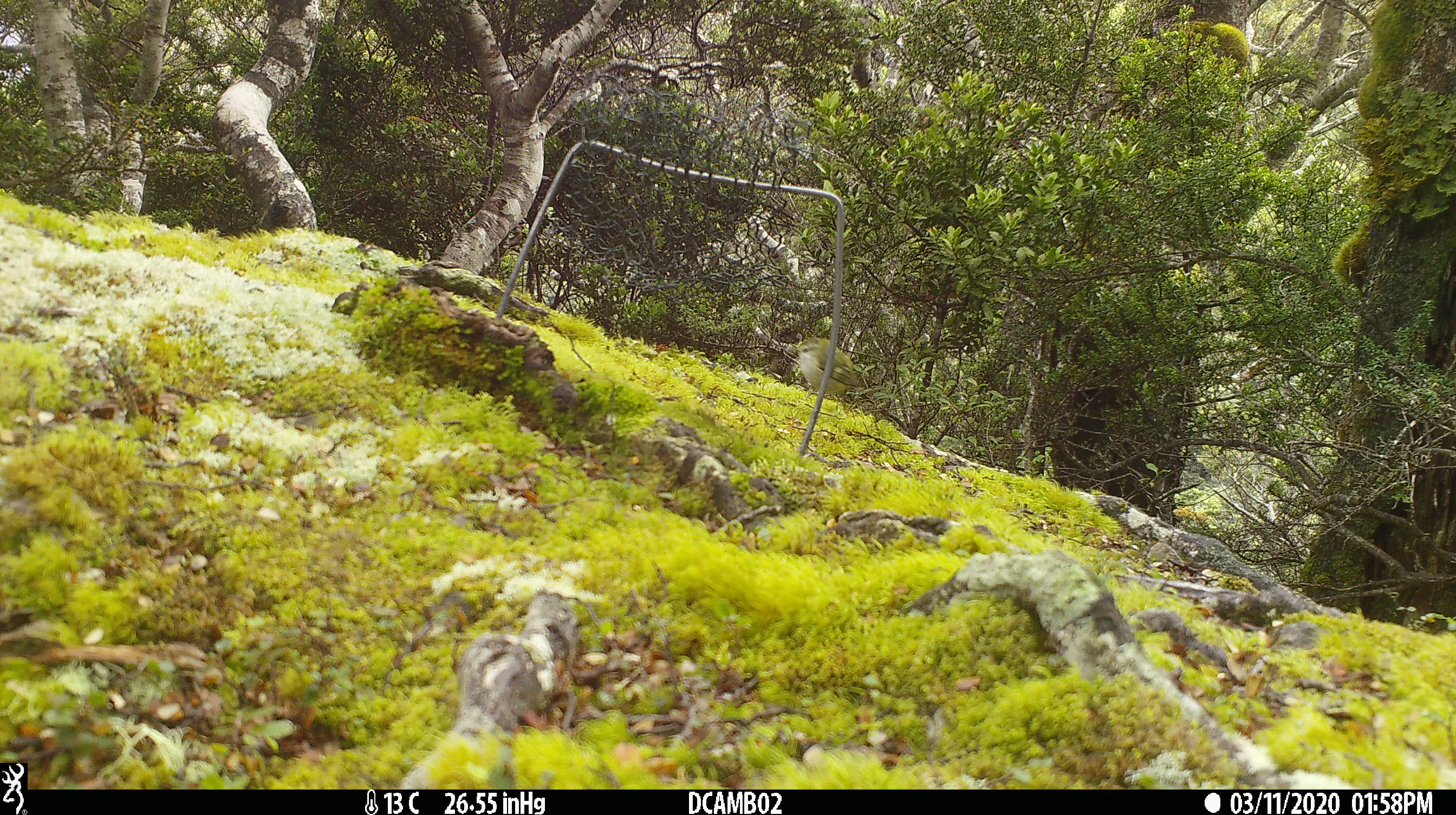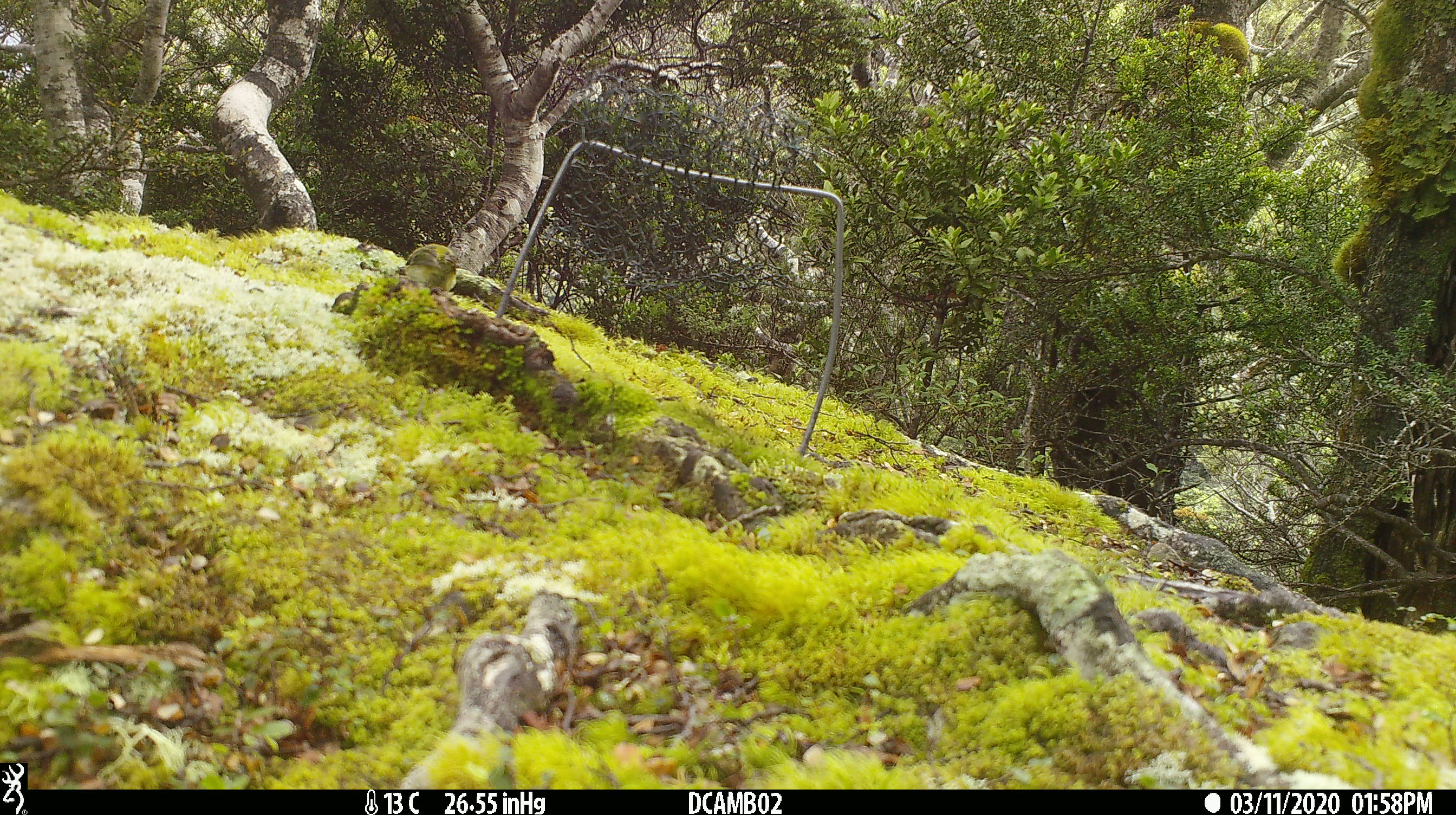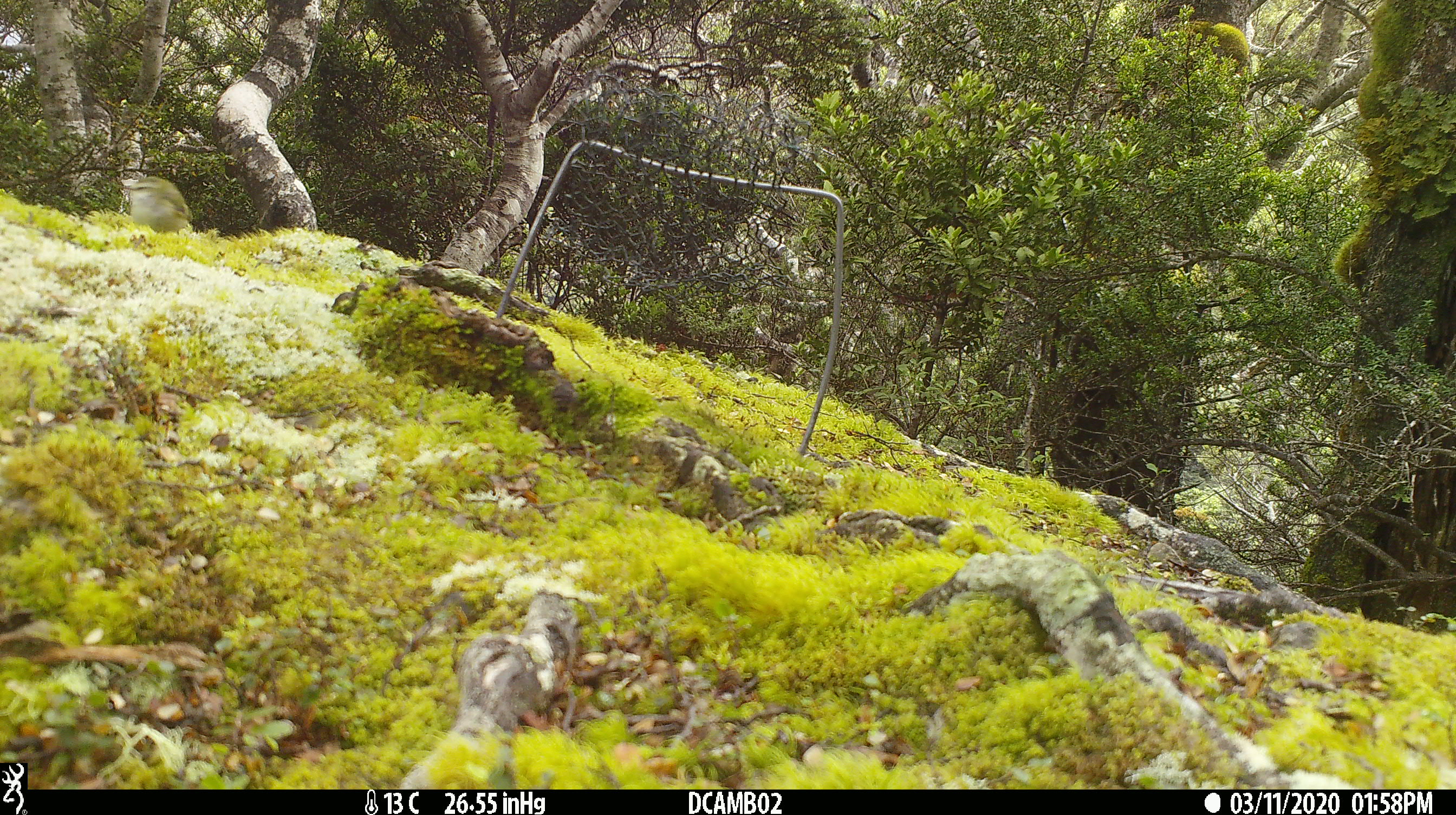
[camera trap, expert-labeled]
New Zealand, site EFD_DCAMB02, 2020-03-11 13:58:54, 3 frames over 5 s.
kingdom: Animalia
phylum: Chordata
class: Aves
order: Passeriformes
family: Acanthisittidae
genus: Acanthisitta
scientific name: Acanthisitta chloris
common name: rifleman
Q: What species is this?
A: Rifleman (Acanthisitta chloris).